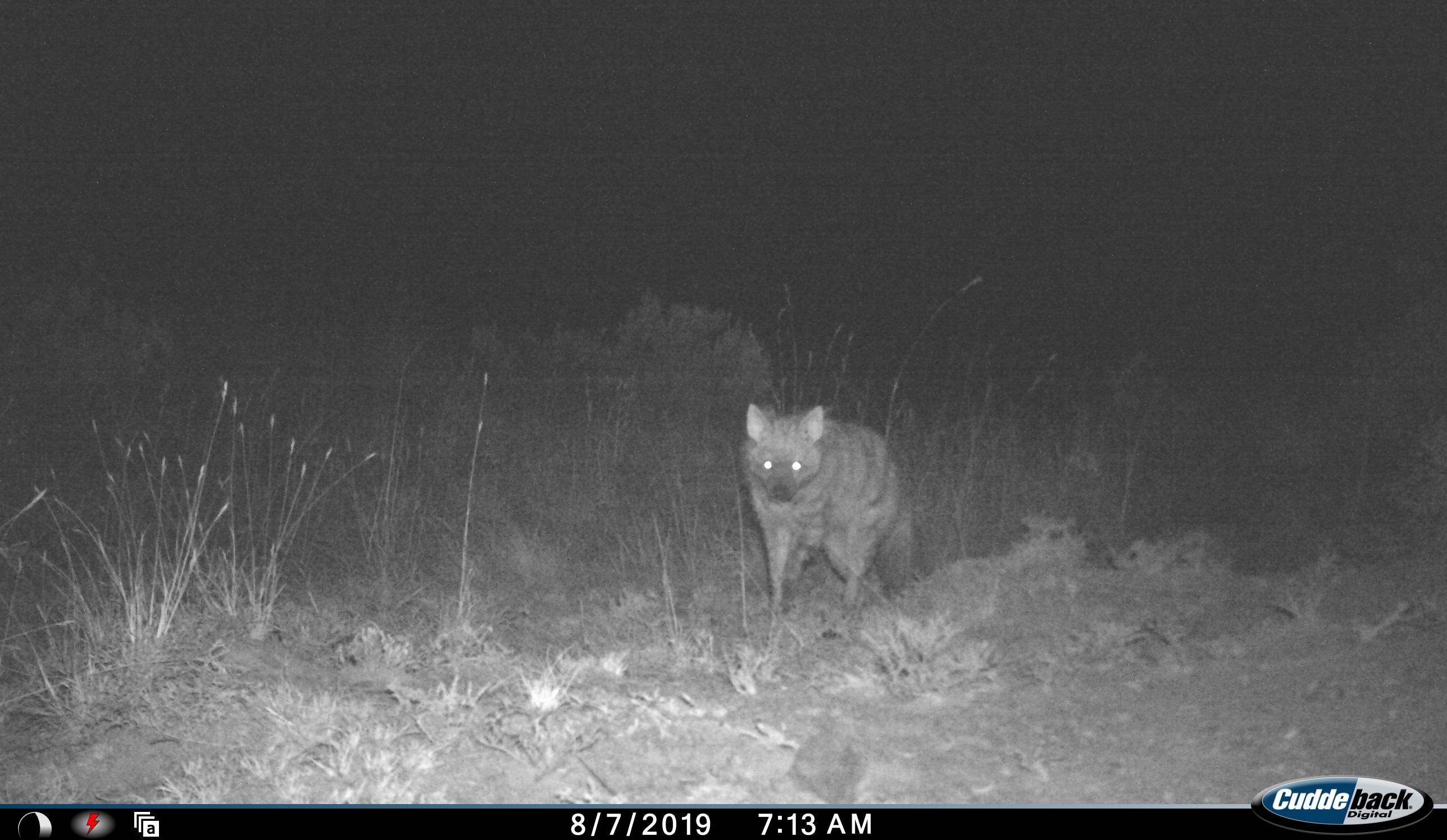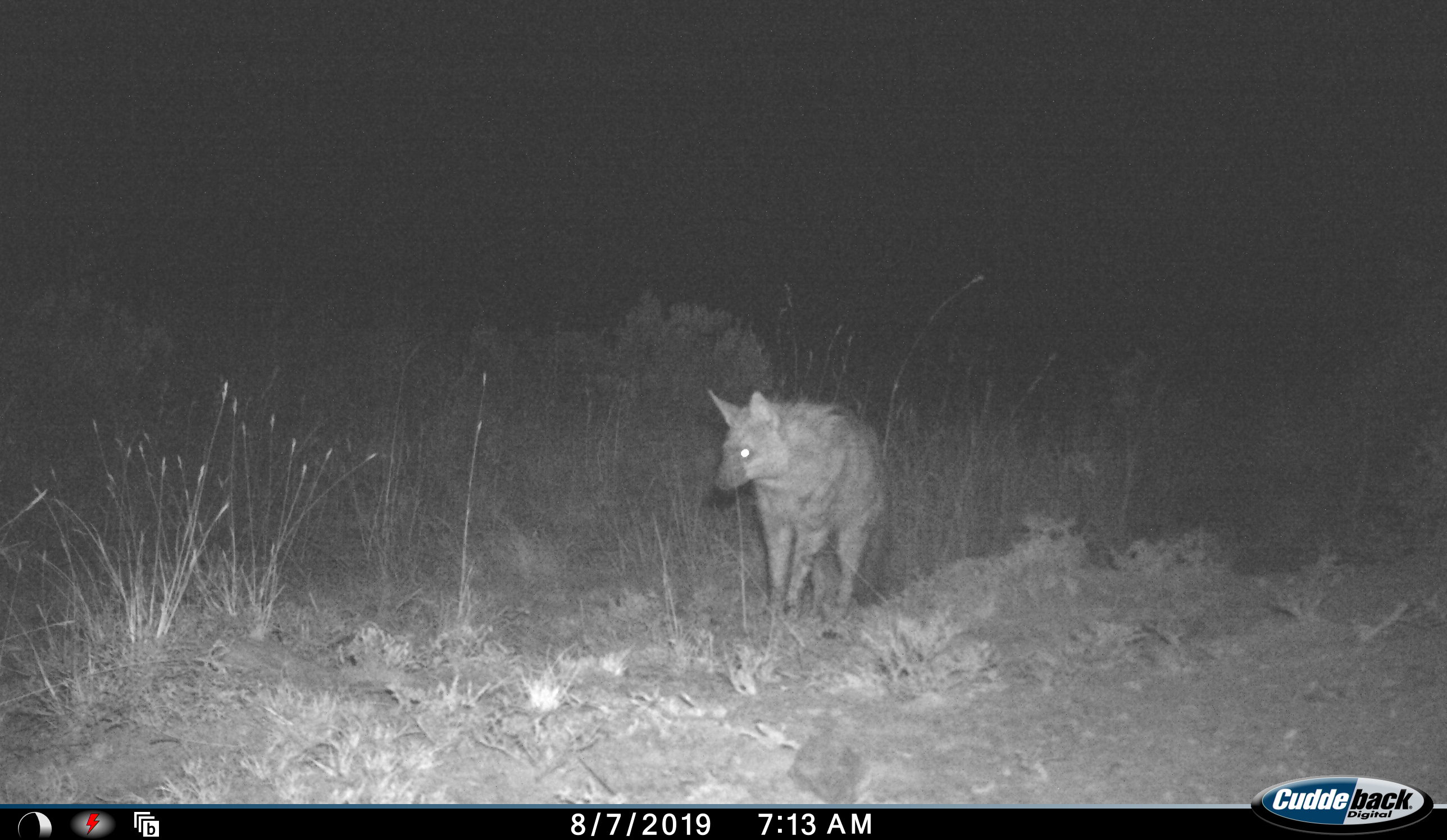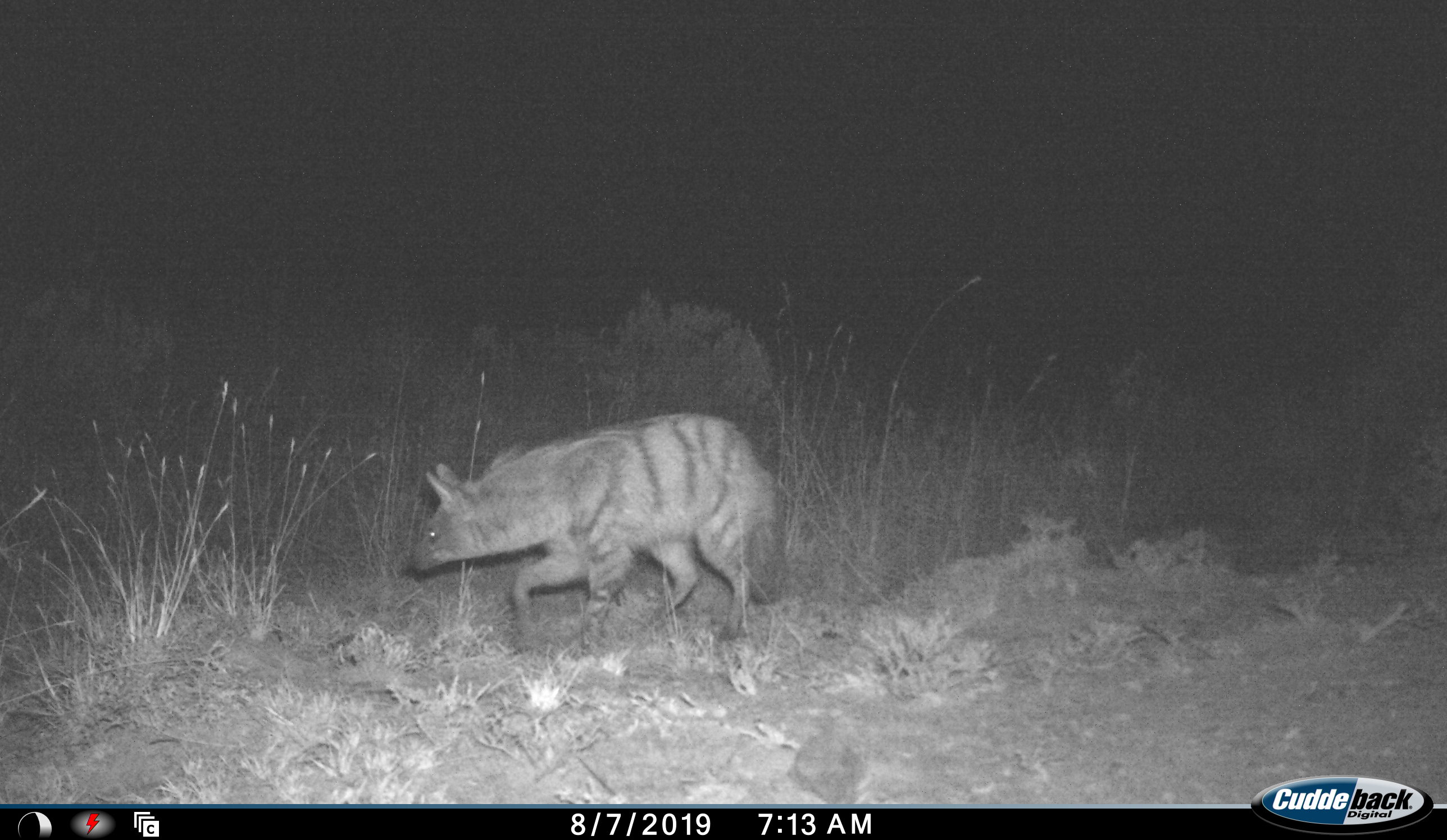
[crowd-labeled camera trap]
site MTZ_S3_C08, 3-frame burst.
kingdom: Animalia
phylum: Chordata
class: Mammalia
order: Carnivora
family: Hyaenidae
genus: Proteles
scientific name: Proteles cristatus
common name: aardwolf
Aardwolf (Proteles cristatus), count 1. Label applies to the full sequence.